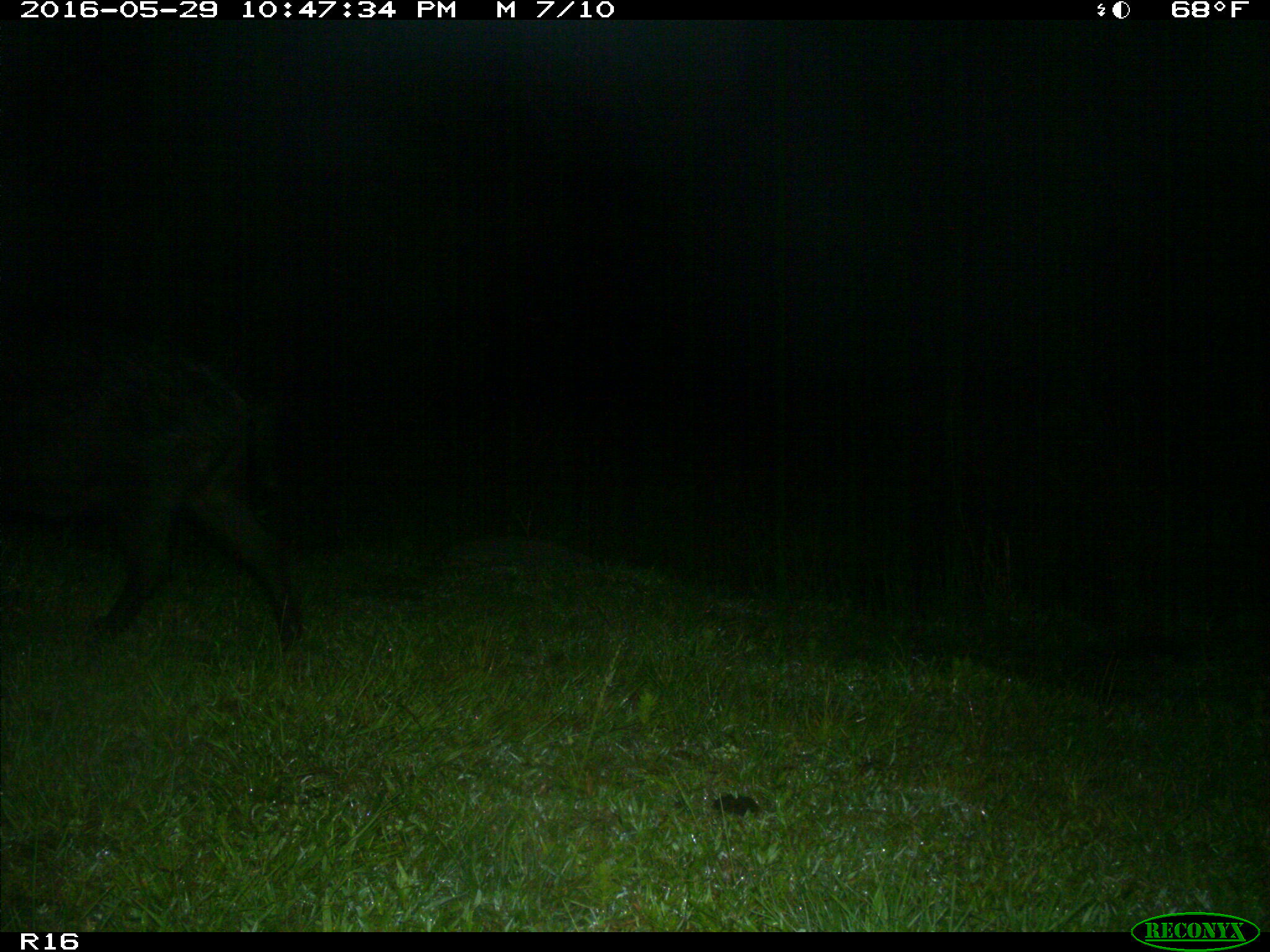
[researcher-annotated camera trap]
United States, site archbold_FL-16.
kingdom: Animalia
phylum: Chordata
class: Mammalia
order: Artiodactyla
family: Suidae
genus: Sus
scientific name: Sus scrofa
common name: wild boar